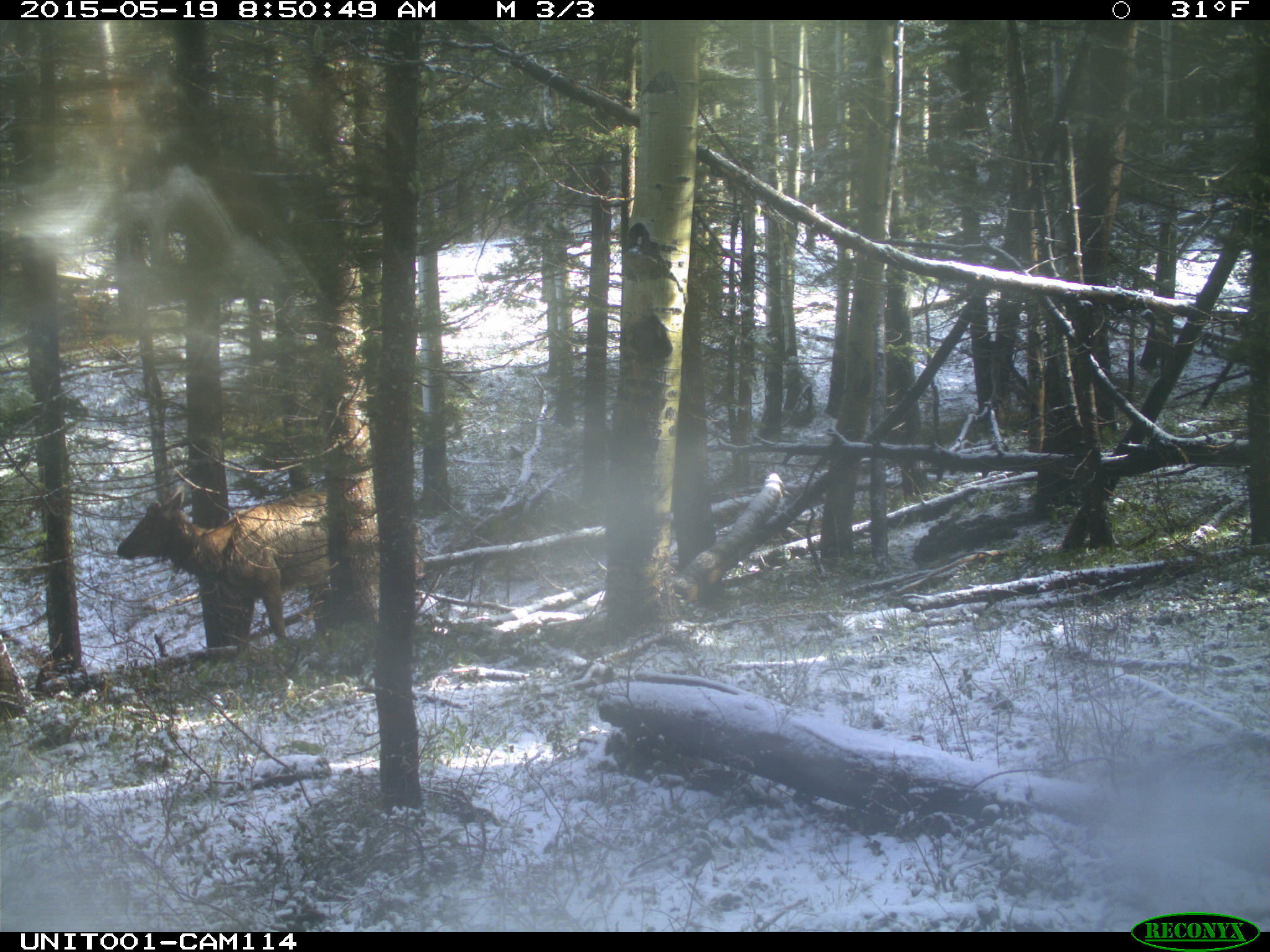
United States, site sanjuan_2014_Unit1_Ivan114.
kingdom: Animalia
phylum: Chordata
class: Mammalia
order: Artiodactyla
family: Cervidae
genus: Cervus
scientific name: Cervus elaphus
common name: red deer